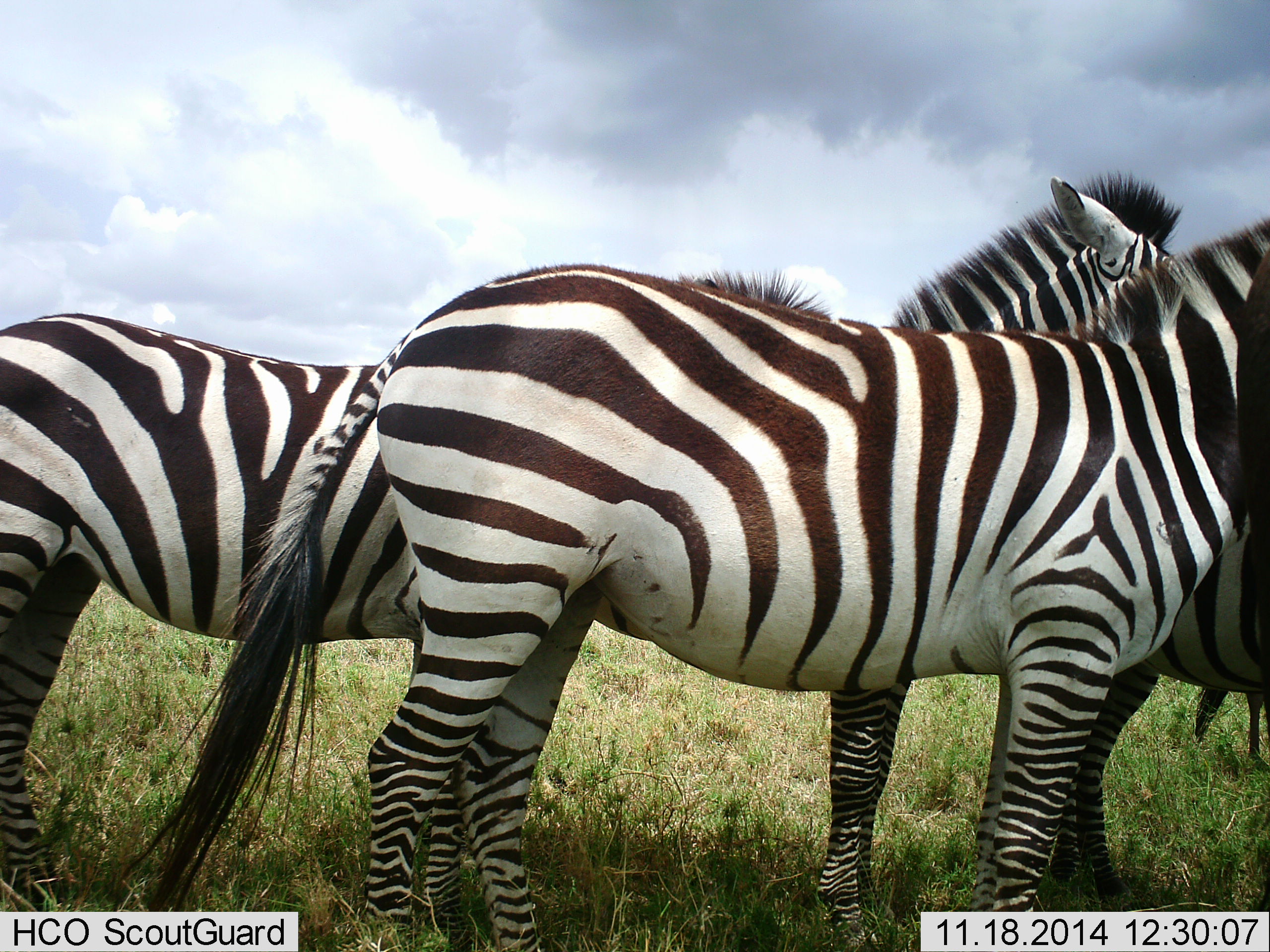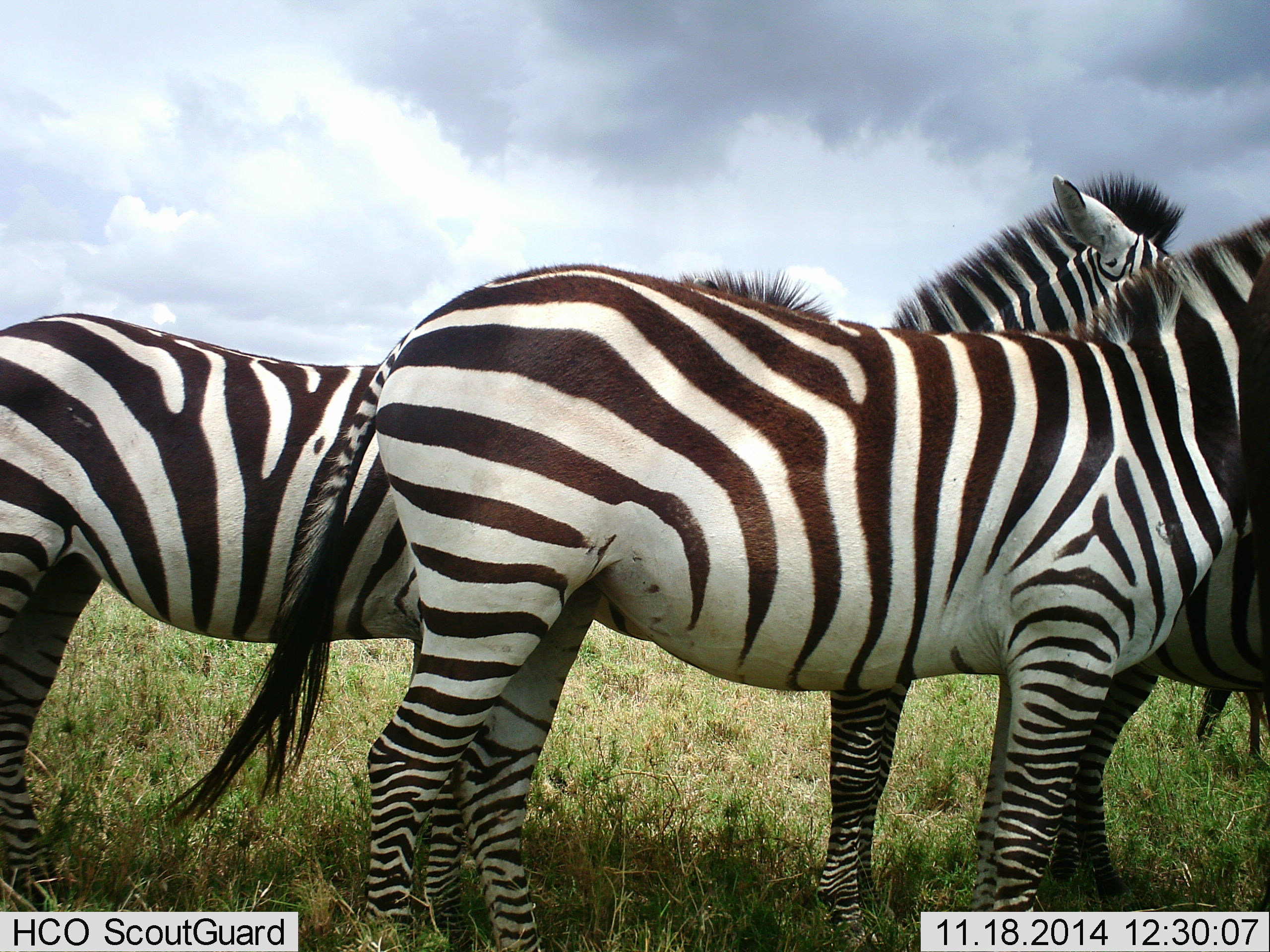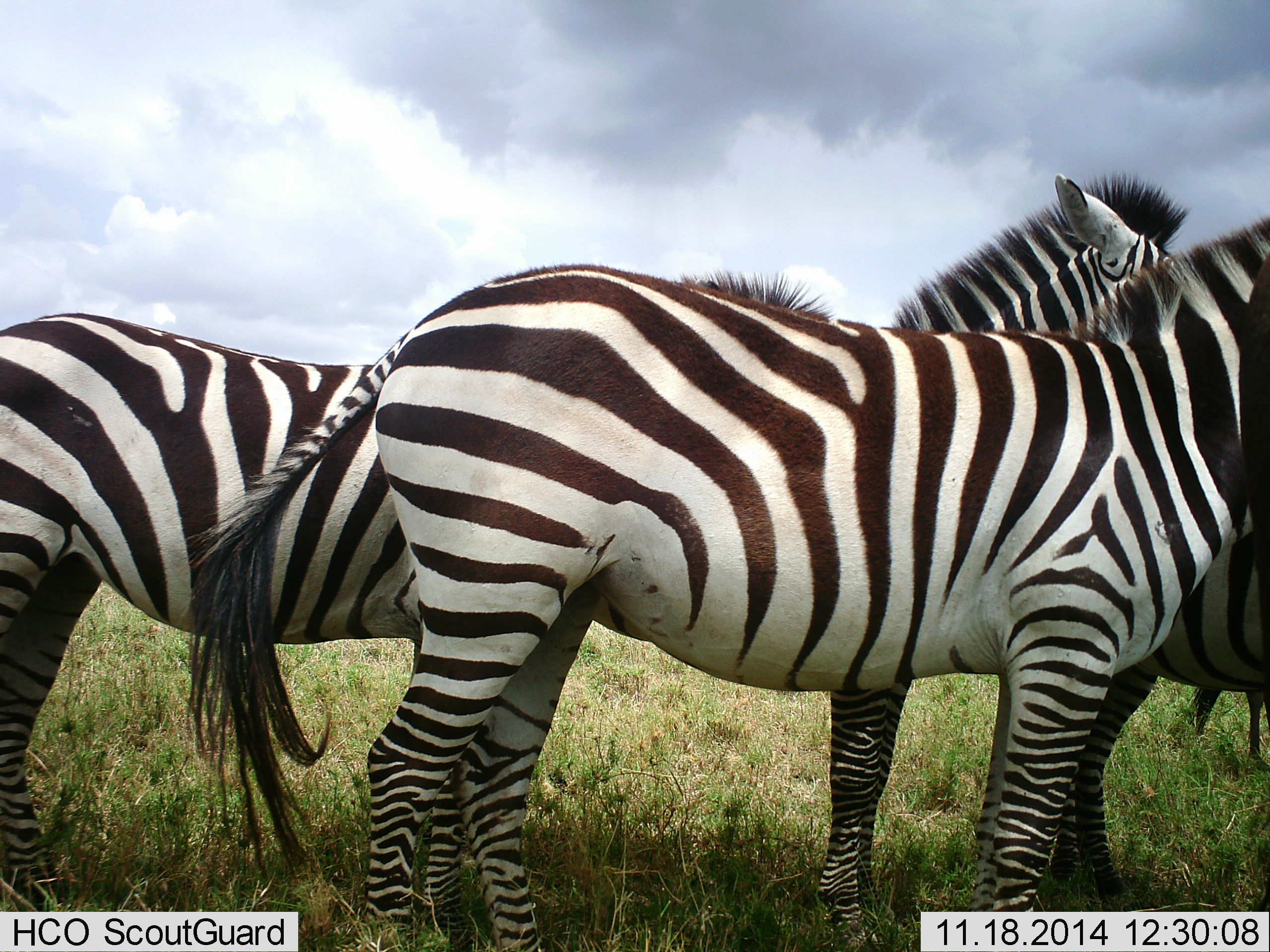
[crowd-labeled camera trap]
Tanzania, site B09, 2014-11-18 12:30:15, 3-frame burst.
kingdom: Animalia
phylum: Chordata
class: Mammalia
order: Perissodactyla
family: Equidae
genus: Equus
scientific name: Equus quagga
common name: plains zebra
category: zebra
Zebra (plains zebra) (Equus quagga), count 4. Behavior (volunteer vote fractions): standing 100%, resting 0%, moving 0%, interacting 0%. Young present (vote fraction): 0%. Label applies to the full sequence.